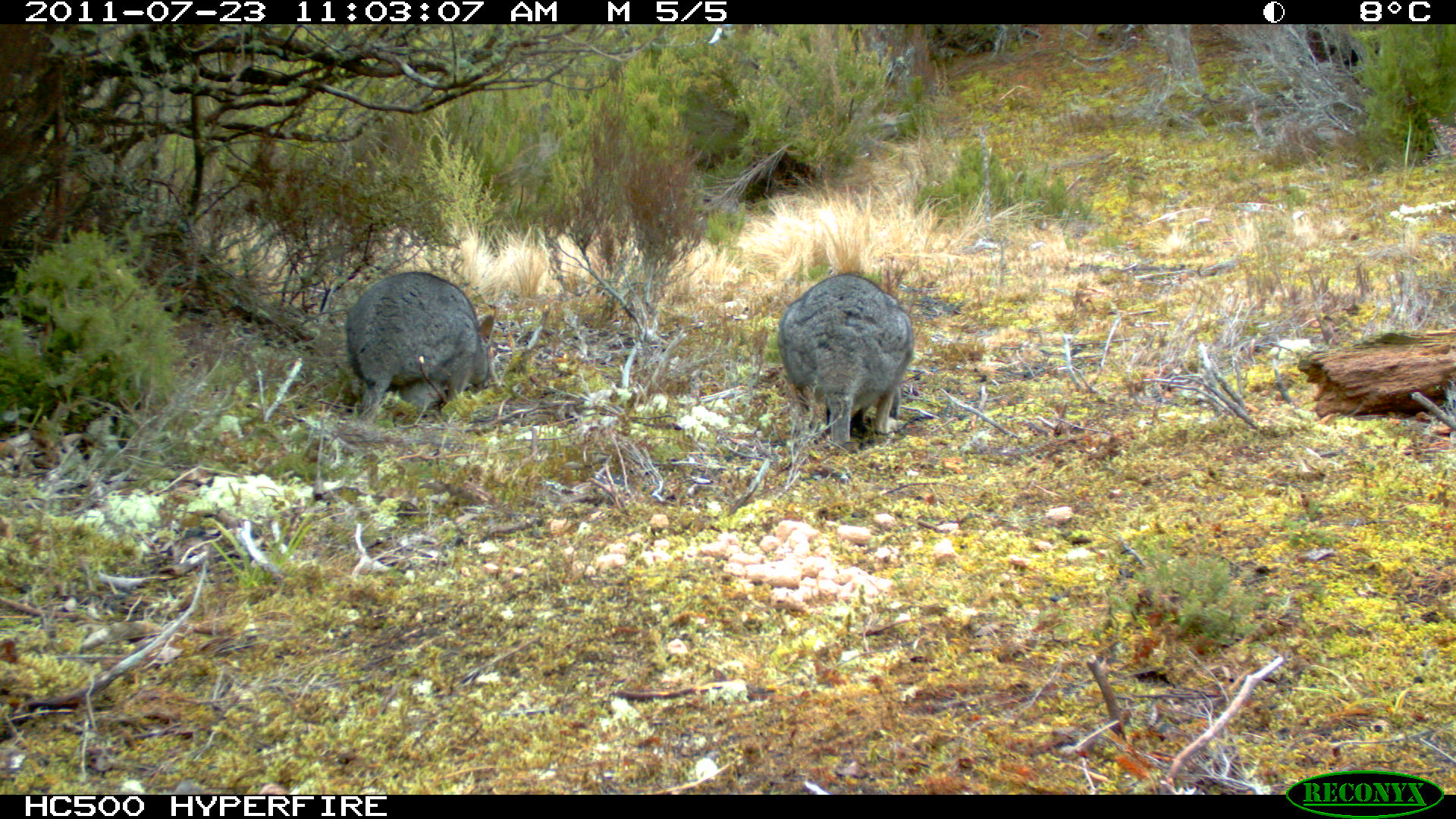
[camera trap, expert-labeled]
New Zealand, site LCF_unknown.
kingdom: Animalia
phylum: Chordata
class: Mammalia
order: Diprotodontia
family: Macropodidae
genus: Notamacropus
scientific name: Notamacropus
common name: wallaby